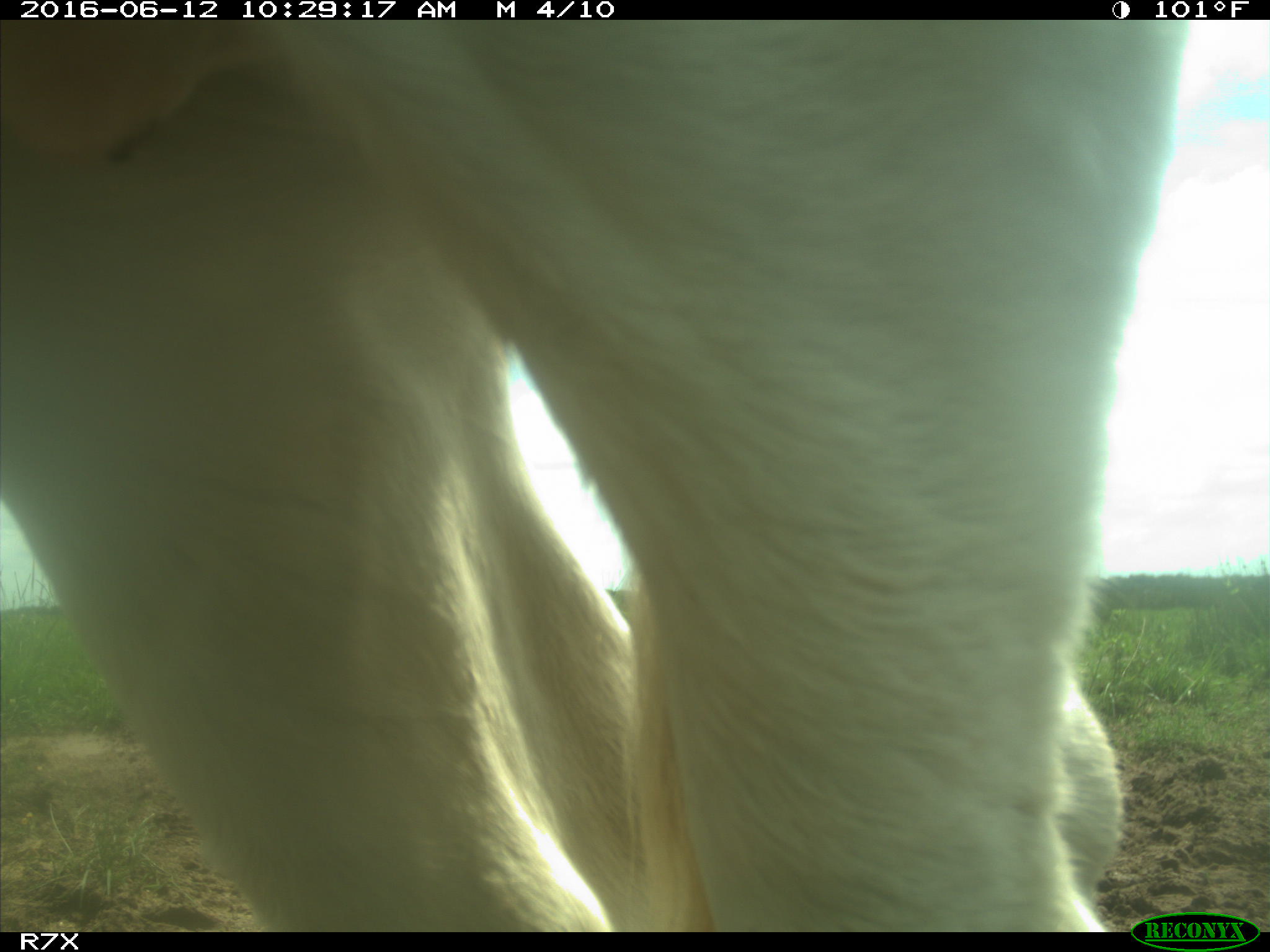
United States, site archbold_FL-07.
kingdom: Animalia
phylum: Chordata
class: Mammalia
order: Artiodactyla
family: Bovidae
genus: Bos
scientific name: Bos taurus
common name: domestic cow